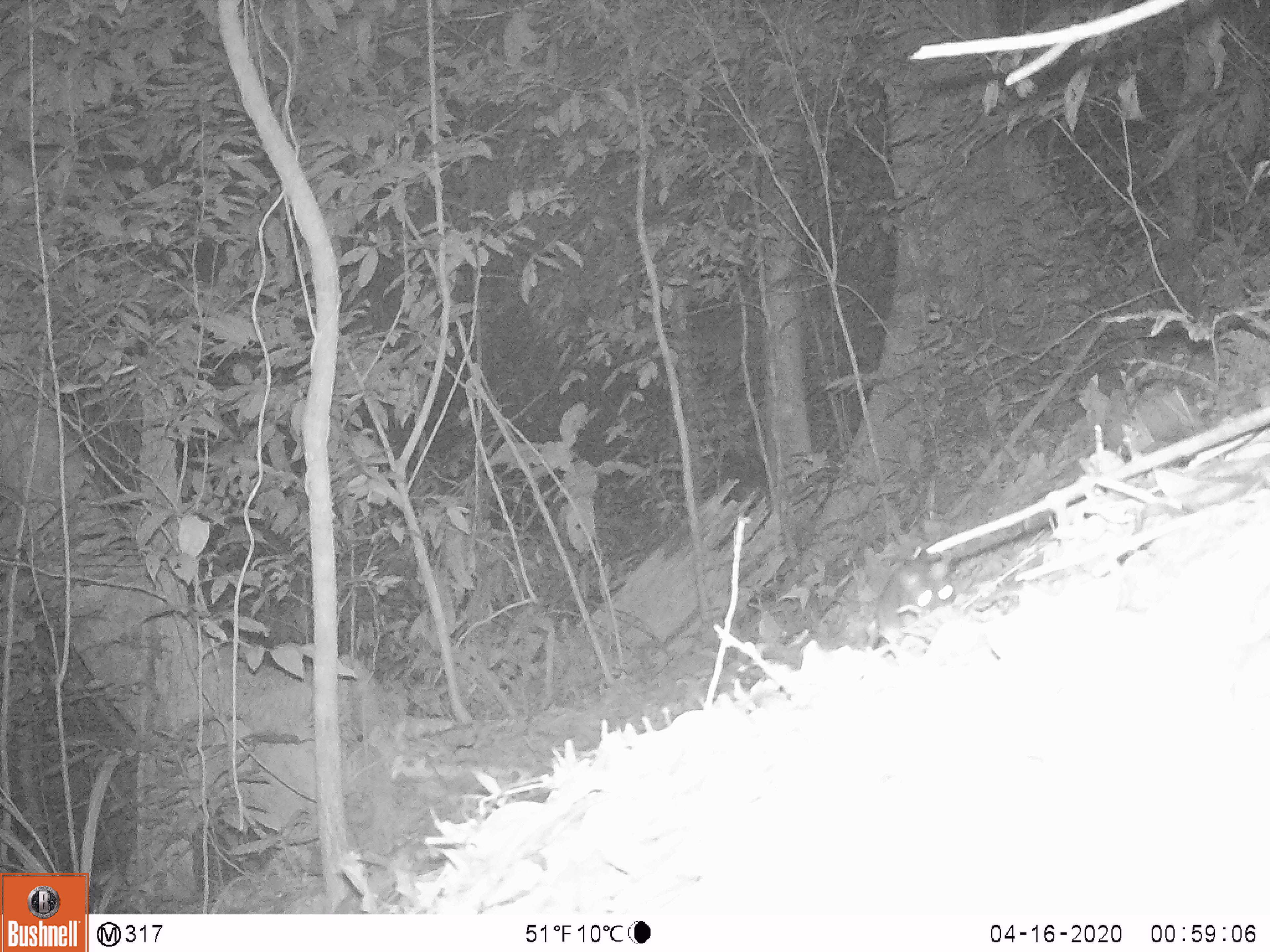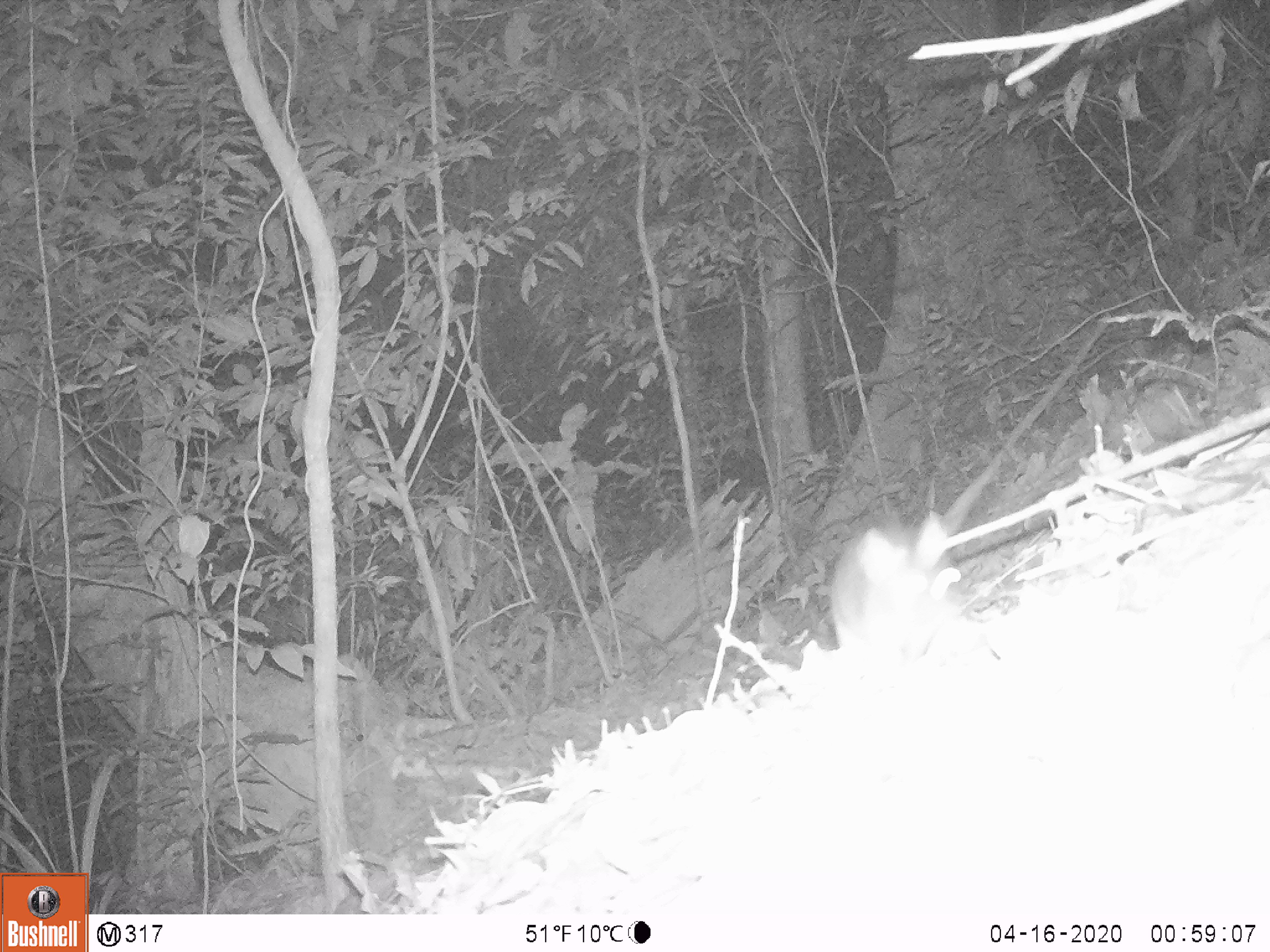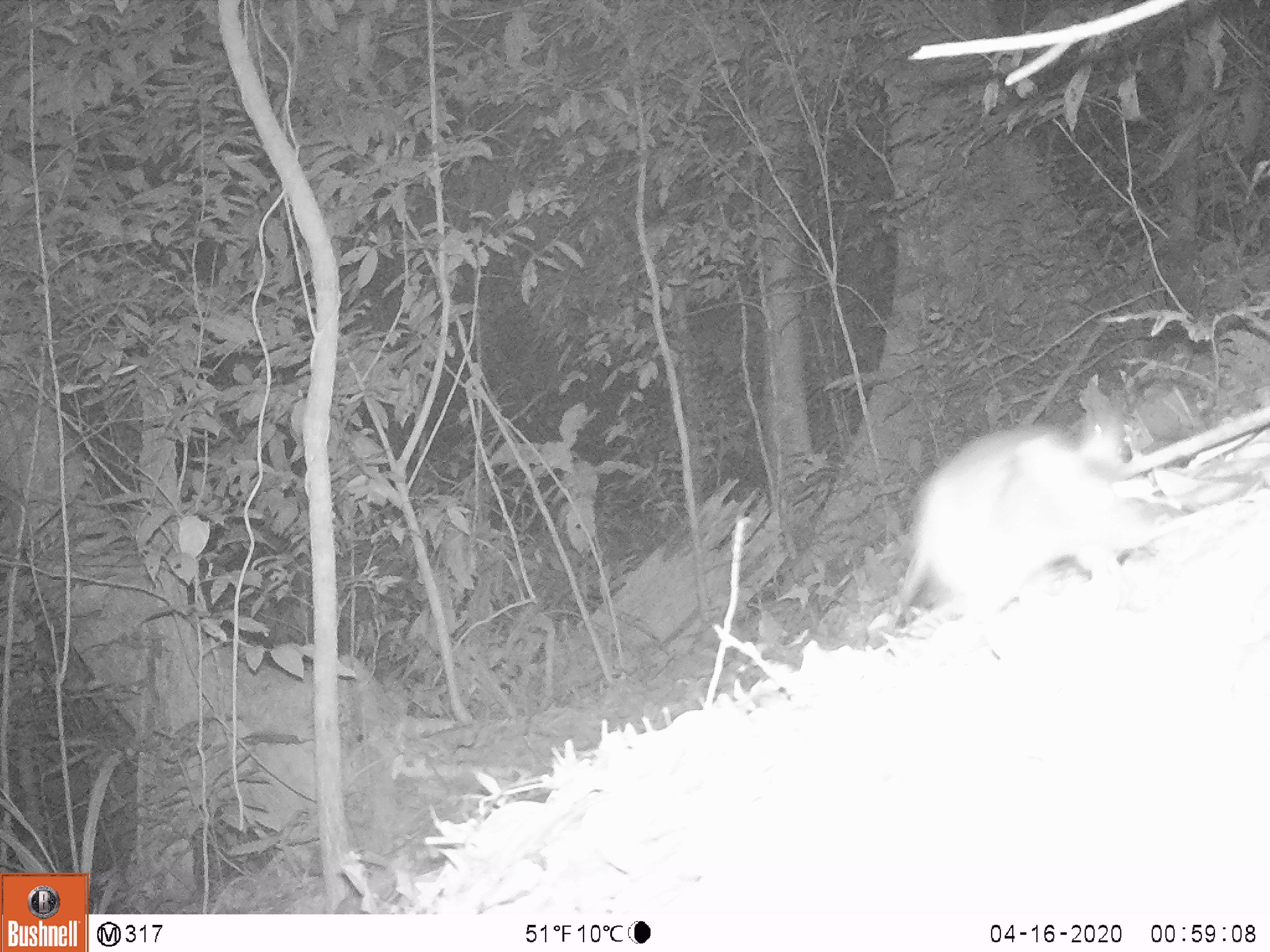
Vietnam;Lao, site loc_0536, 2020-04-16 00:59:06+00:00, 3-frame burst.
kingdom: Animalia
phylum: Chordata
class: Mammalia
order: Rodentia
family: Muridae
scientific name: Muridae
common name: old-world mice and rats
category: unidentified murid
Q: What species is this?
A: Unidentified murid (old-world mice and rats) (Muridae).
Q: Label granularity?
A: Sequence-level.